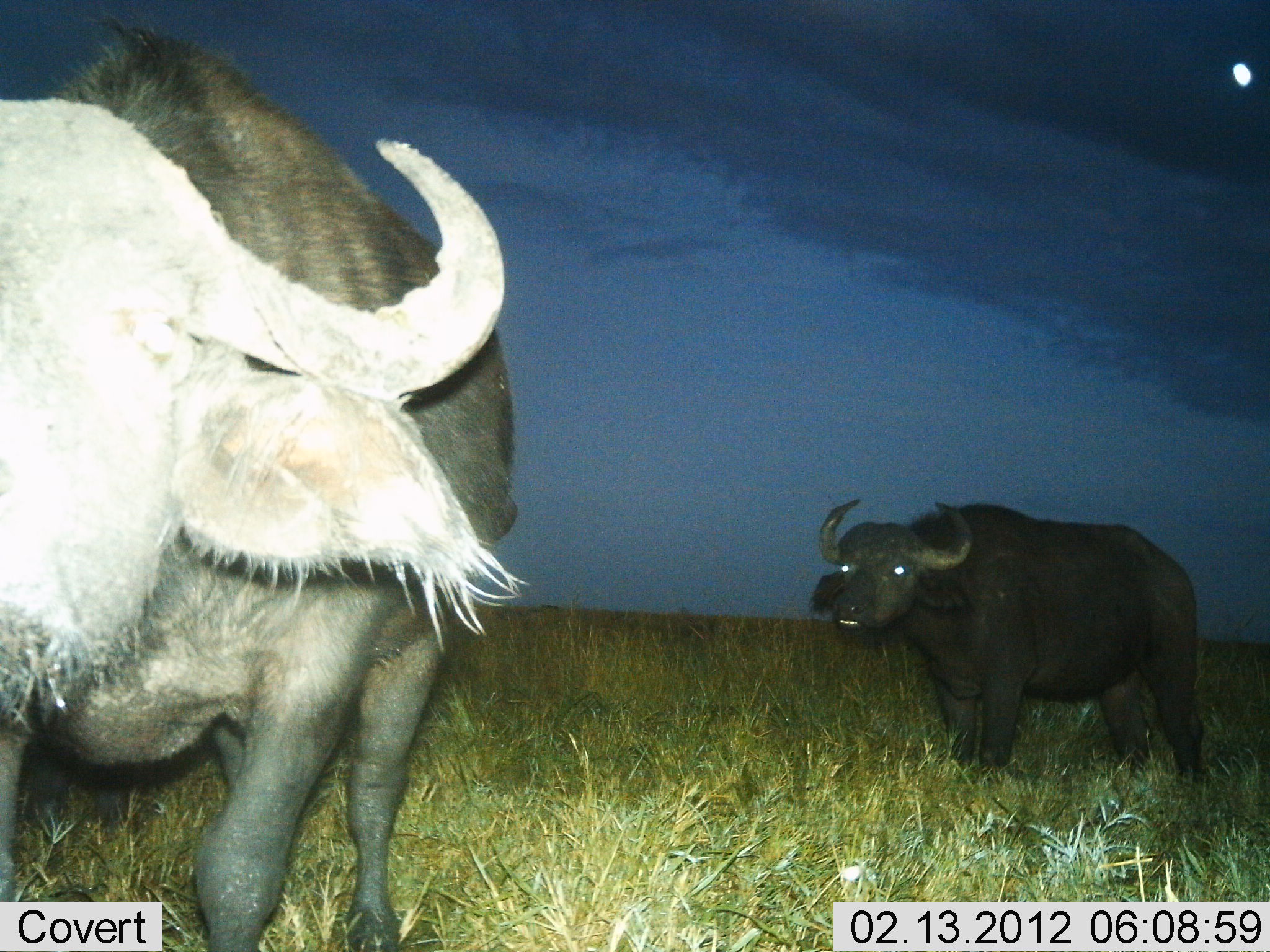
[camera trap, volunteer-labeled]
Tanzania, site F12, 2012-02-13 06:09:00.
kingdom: Animalia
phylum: Chordata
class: Mammalia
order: Artiodactyla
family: Bovidae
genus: Syncerus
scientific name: Syncerus caffer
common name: cape buffalo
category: buffalo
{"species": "buffalo (cape buffalo) (Syncerus caffer)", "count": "2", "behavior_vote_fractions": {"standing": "84%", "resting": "0%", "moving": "26%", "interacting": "0%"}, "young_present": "0%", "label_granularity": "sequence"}